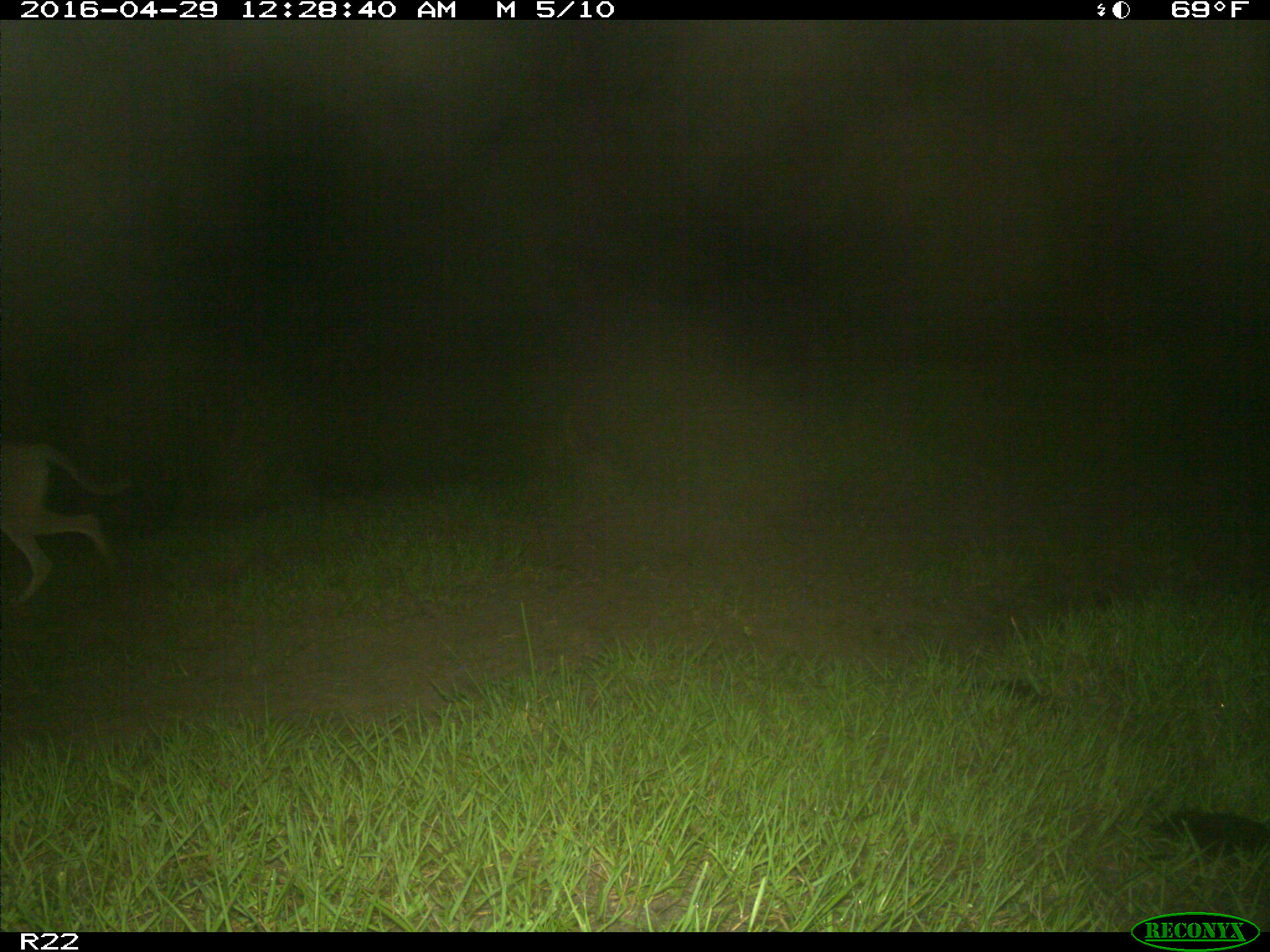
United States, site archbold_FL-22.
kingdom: Animalia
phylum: Chordata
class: Mammalia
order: Carnivora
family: Canidae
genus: Canis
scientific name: Canis latrans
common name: coyote